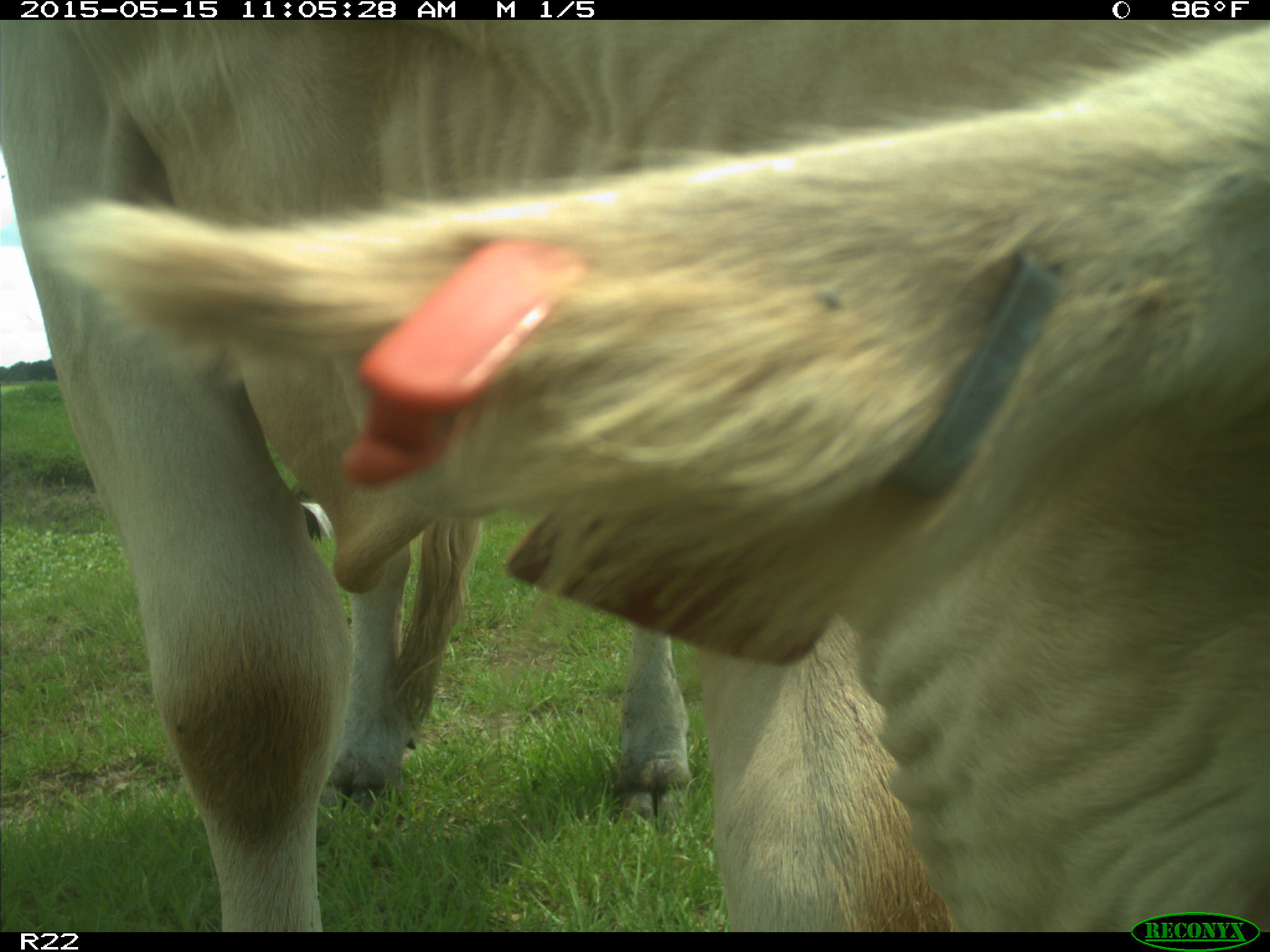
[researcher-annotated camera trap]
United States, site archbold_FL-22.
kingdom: Animalia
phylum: Chordata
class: Mammalia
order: Artiodactyla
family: Bovidae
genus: Bos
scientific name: Bos taurus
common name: domestic cow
Bos taurus (domestic cow).